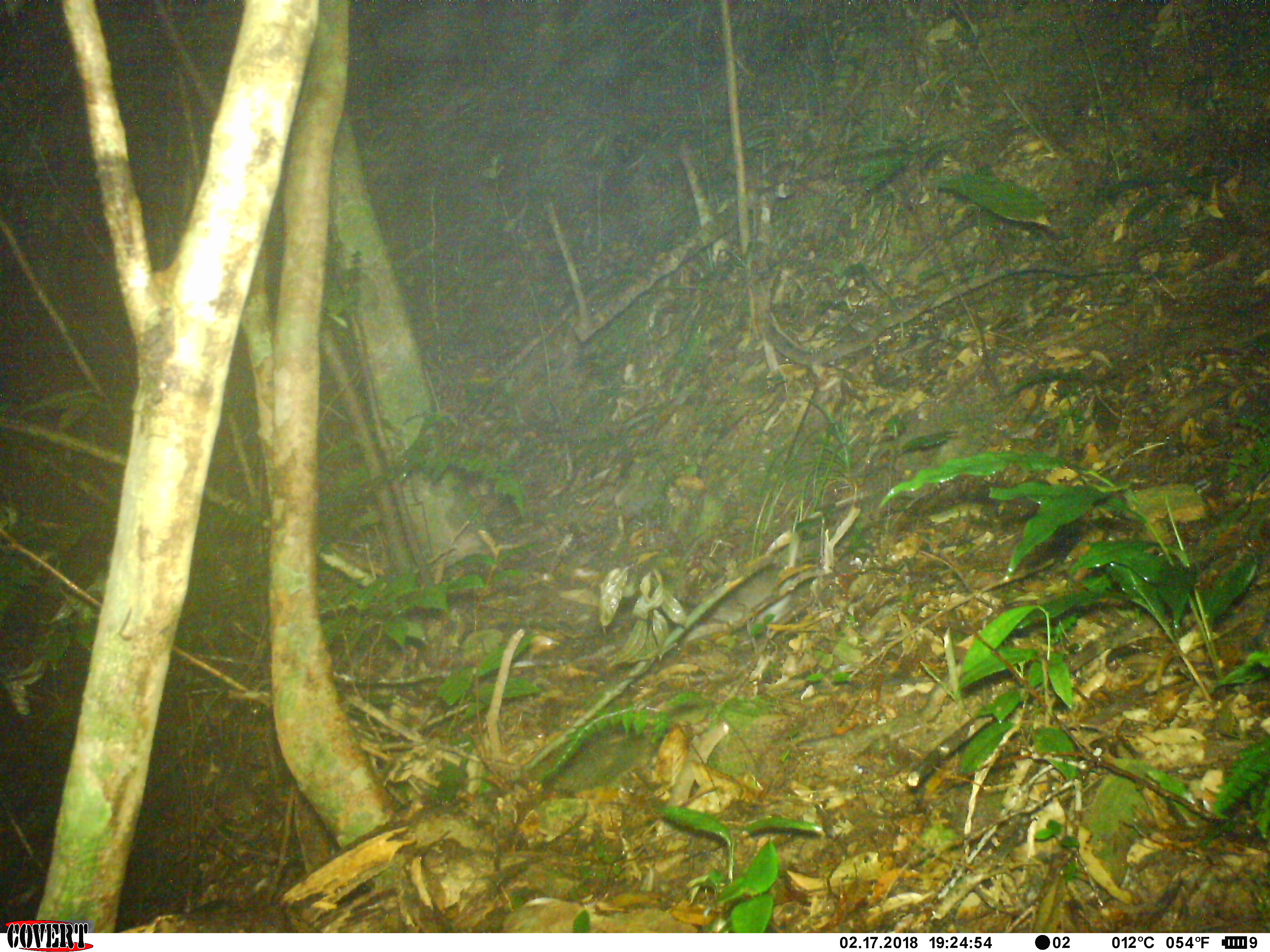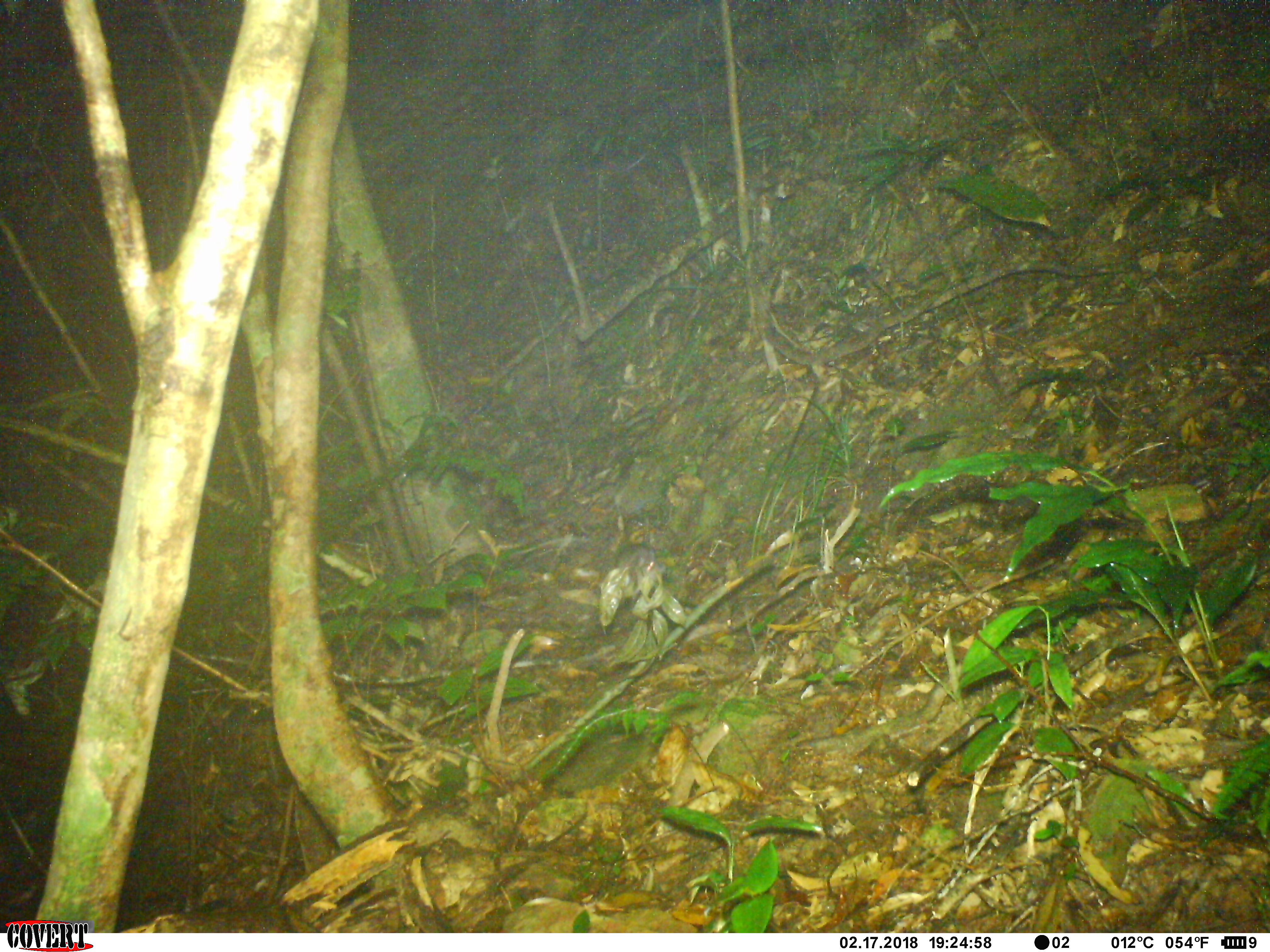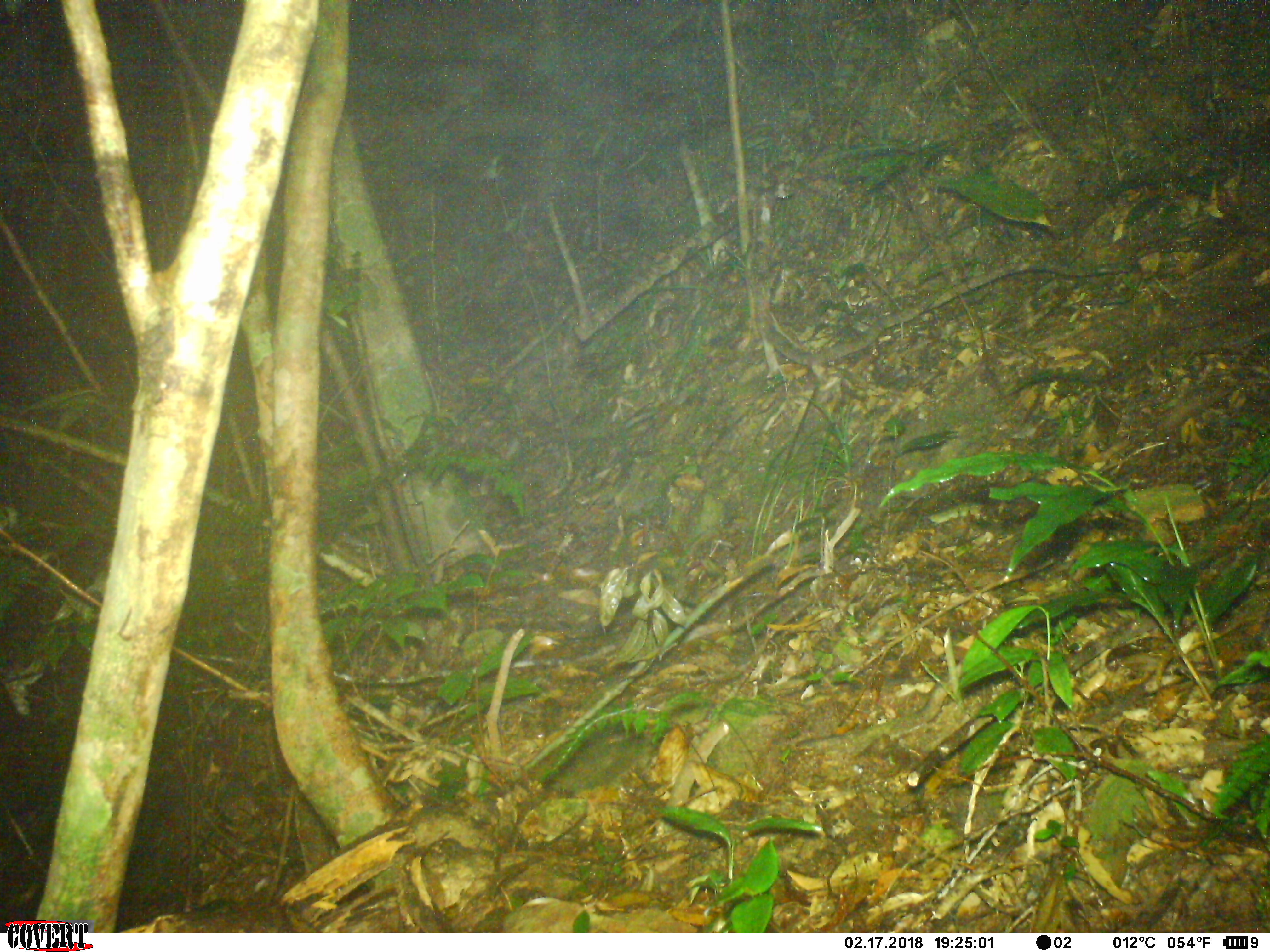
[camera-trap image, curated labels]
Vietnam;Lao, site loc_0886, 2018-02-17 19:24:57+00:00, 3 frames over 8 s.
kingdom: Animalia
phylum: Chordata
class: Mammalia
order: Rodentia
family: Muridae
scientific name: Muridae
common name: old-world mice and rats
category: unidentified murid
Unidentified murid (old-world mice and rats) (Muridae). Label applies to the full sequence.